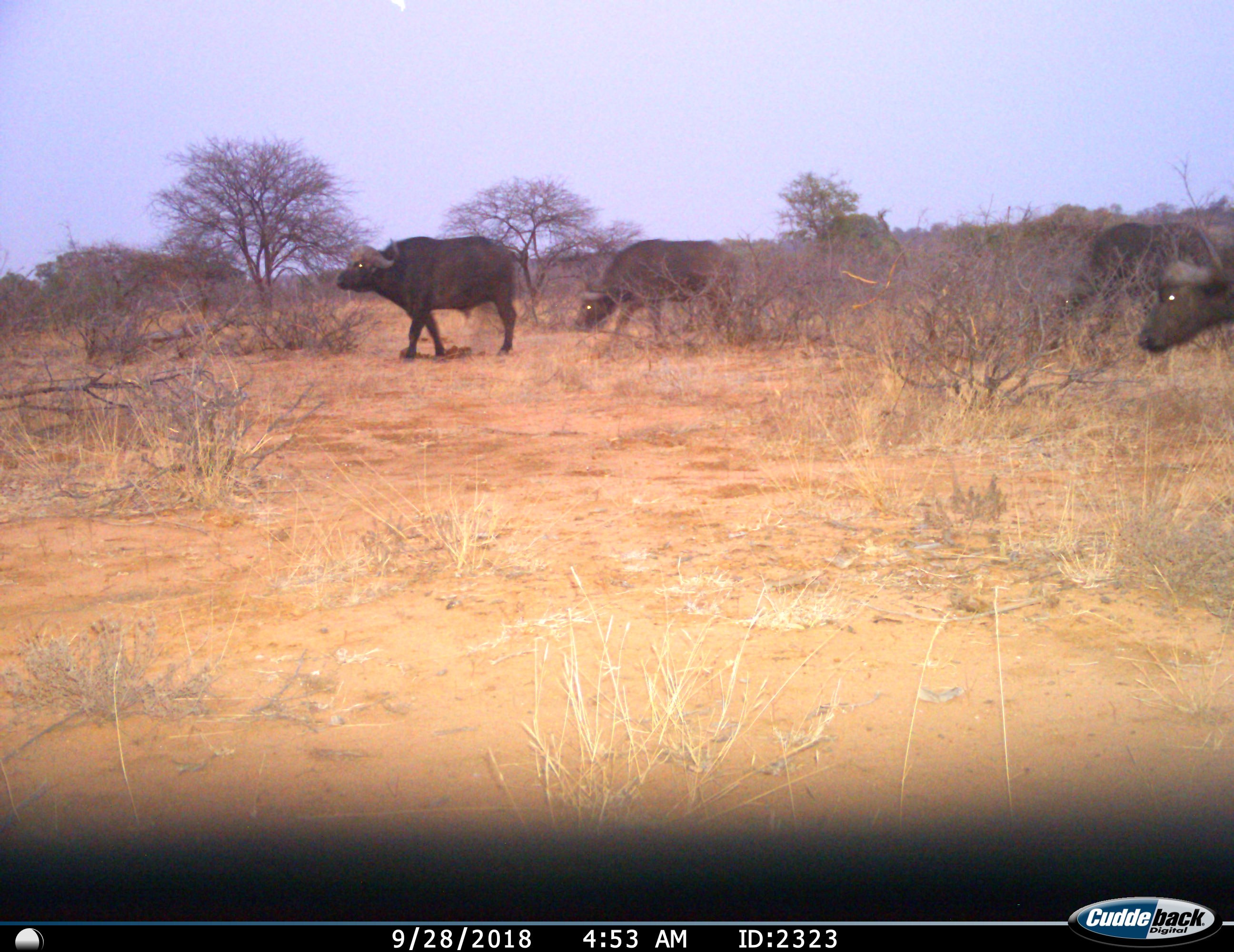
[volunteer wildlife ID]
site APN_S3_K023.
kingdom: Animalia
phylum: Chordata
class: Mammalia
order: Artiodactyla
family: Bovidae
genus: Syncerus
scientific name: Syncerus caffer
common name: african buffalo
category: buffalo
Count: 4.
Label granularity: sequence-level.